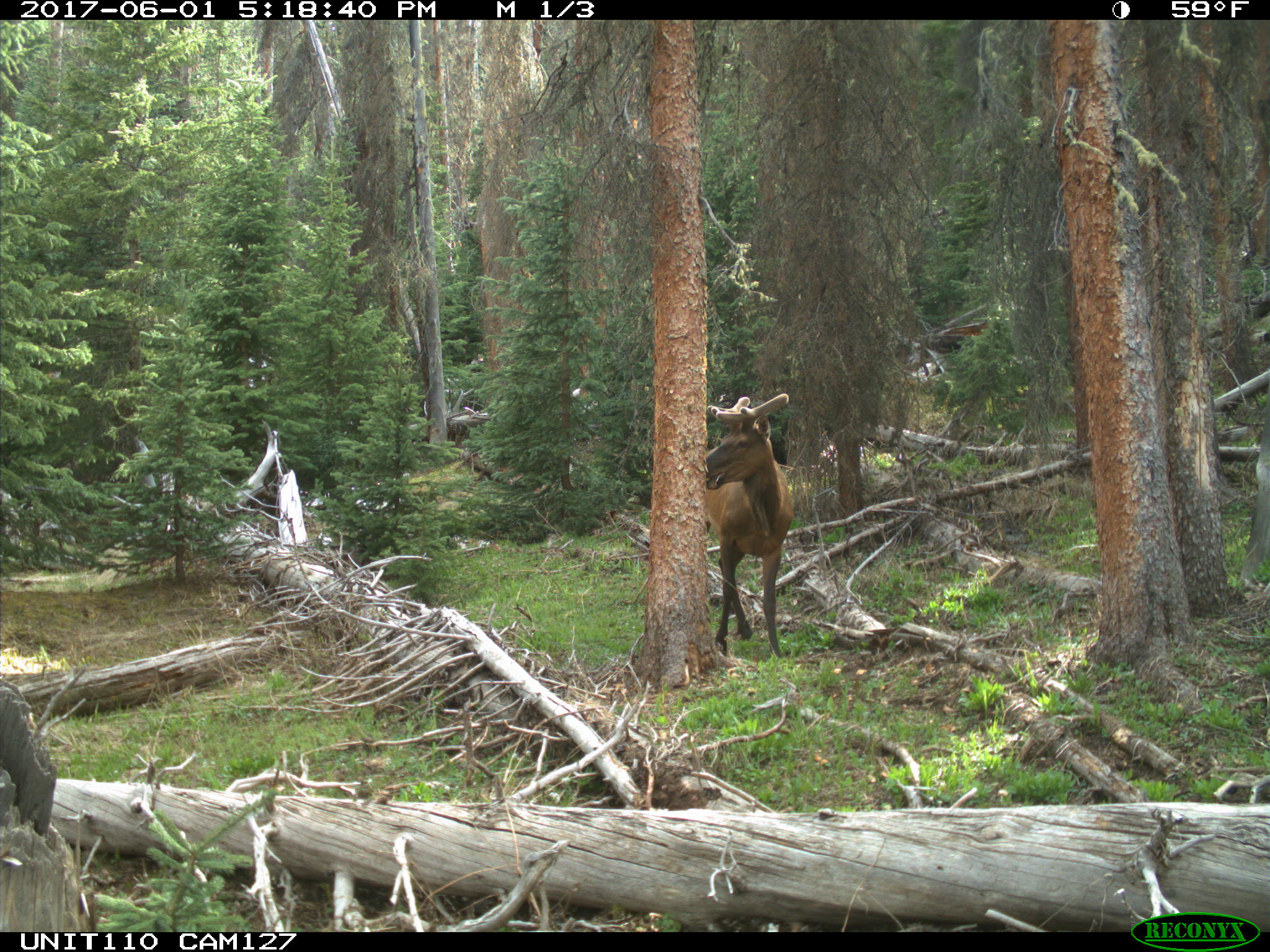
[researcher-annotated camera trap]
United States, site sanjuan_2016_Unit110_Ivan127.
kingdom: Animalia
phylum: Chordata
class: Mammalia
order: Artiodactyla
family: Cervidae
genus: Cervus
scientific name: Cervus elaphus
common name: red deer